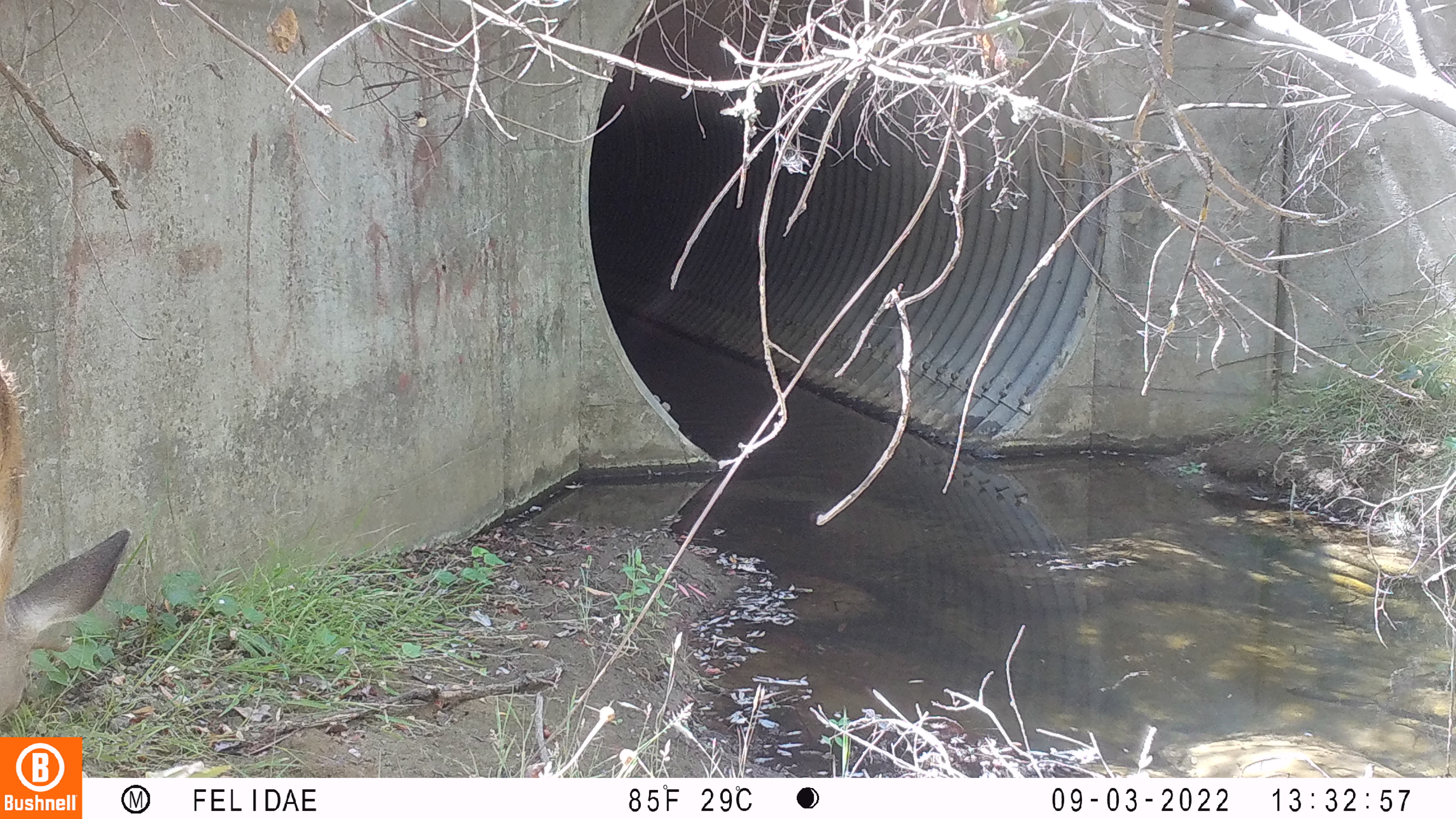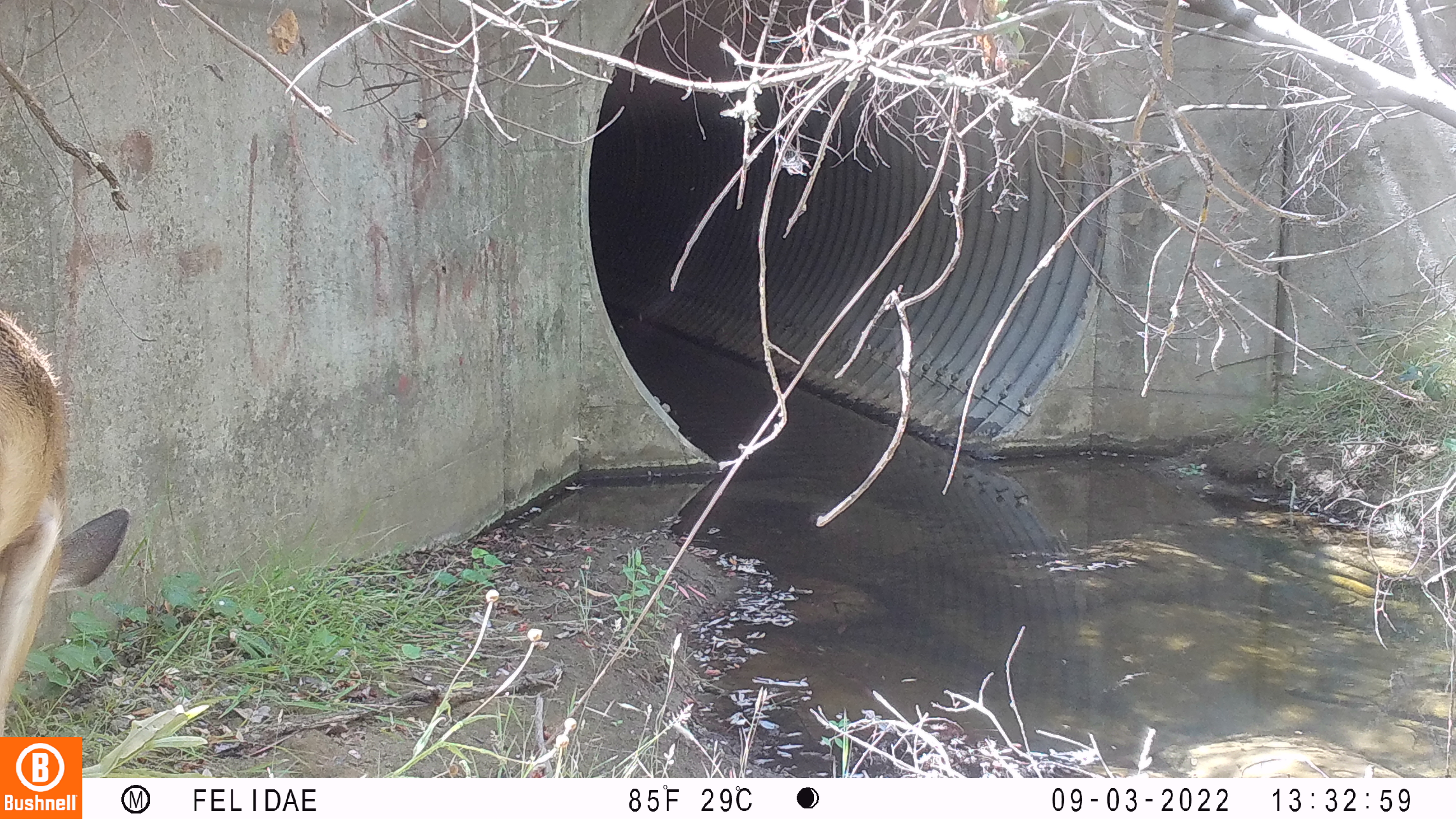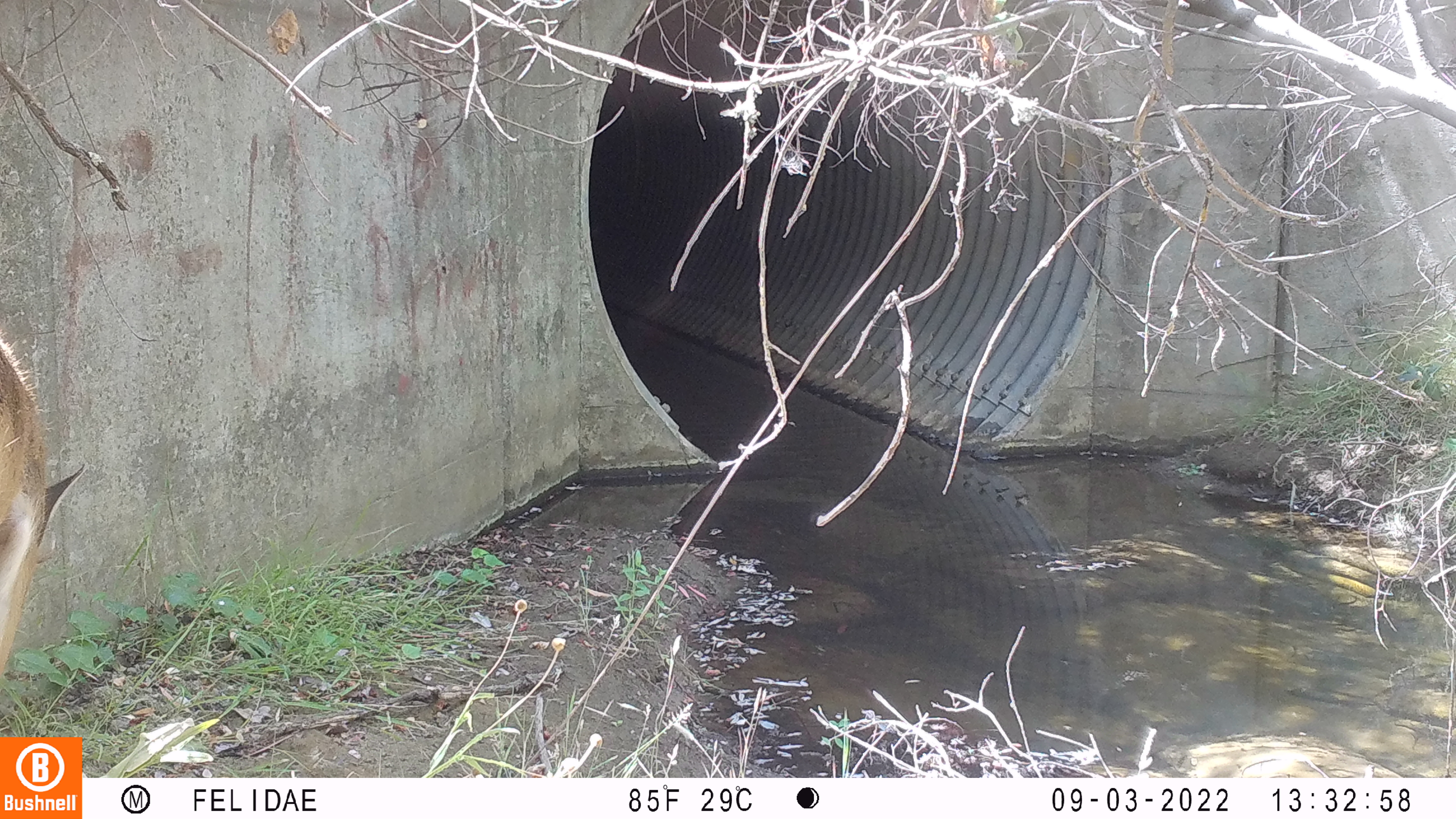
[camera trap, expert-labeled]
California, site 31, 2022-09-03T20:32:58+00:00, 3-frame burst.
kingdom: Animalia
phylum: Chordata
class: Mammalia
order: Artiodactyla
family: Cervidae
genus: Odocoileus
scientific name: Odocoileus hemionus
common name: mule deer